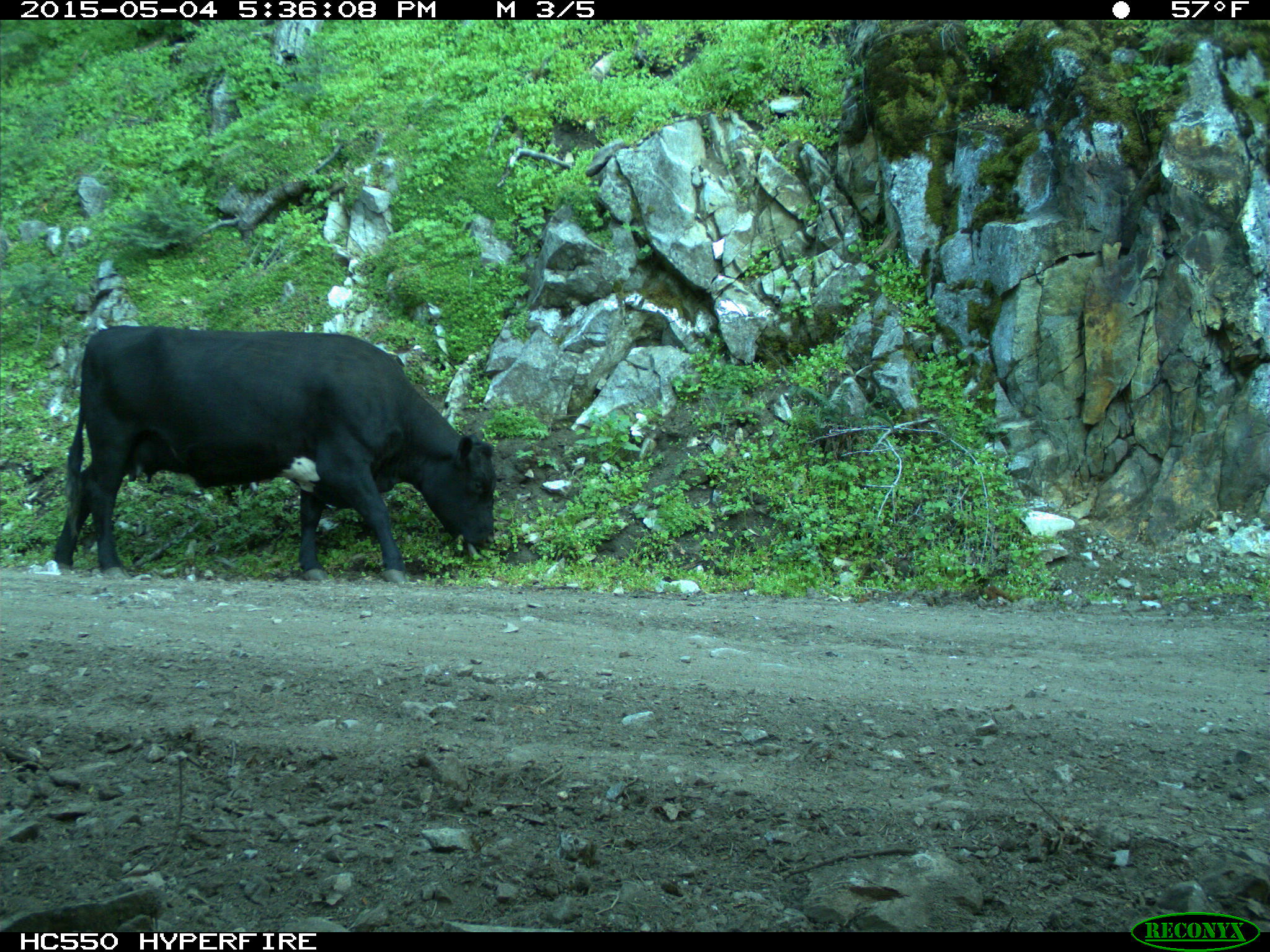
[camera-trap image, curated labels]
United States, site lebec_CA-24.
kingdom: Animalia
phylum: Chordata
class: Mammalia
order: Artiodactyla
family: Bovidae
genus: Bos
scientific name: Bos taurus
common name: domestic cow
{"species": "Bos taurus (domestic cow)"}